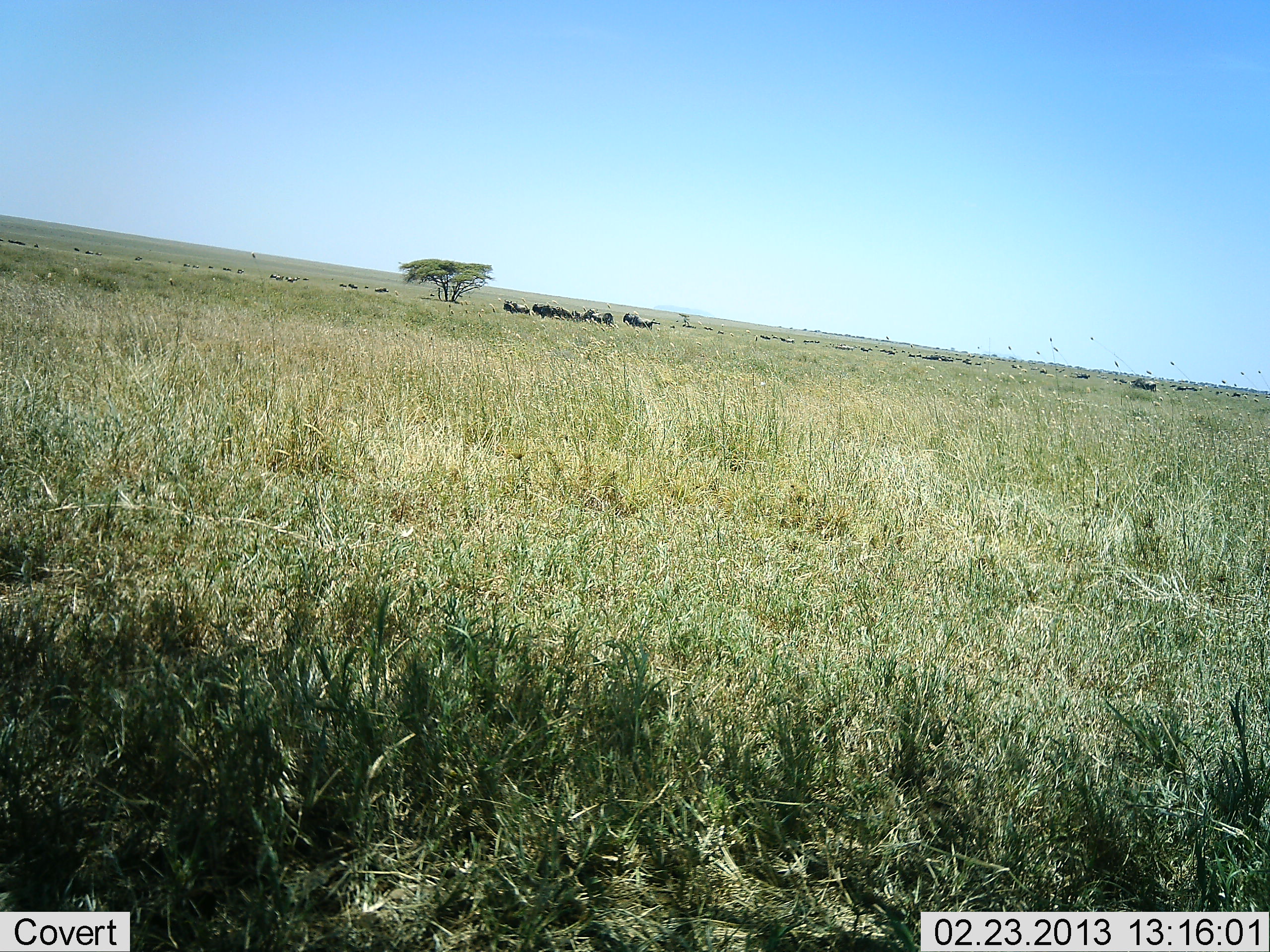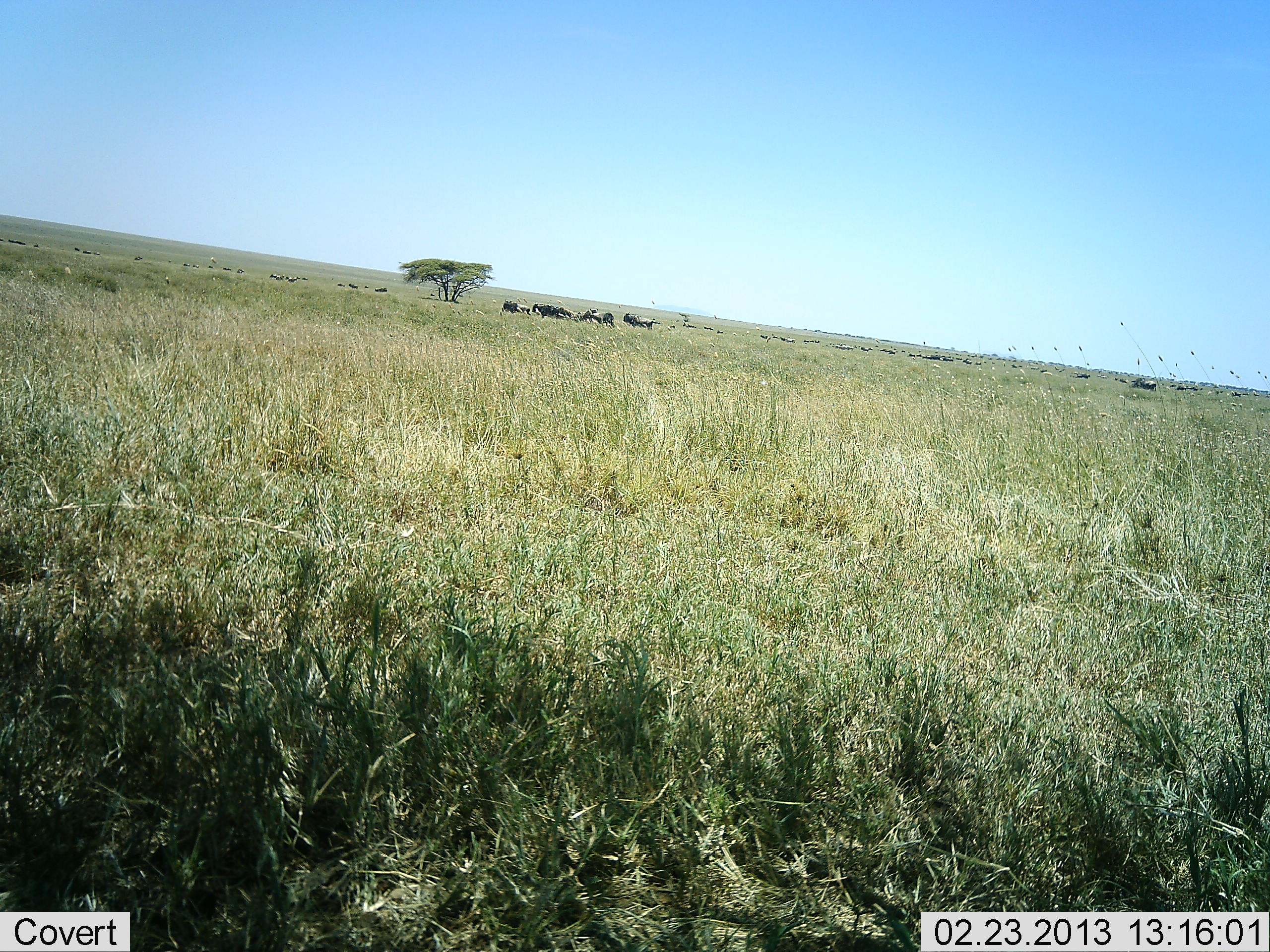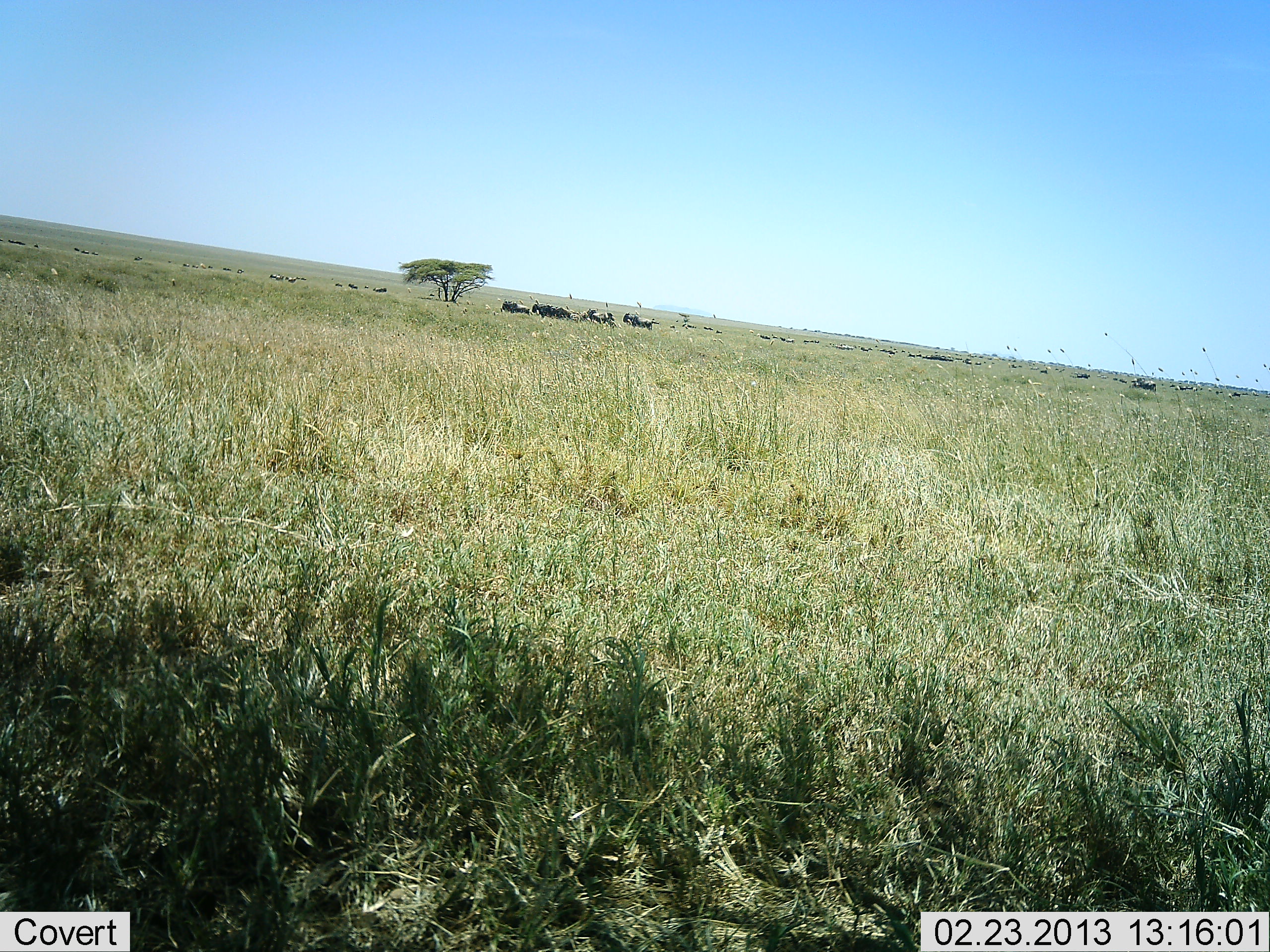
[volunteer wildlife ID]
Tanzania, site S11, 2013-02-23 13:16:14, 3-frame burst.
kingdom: Animalia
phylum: Chordata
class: Mammalia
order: Artiodactyla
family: Bovidae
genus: Connochaetes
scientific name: Connochaetes taurinus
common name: blue wildebeest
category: wildebeest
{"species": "wildebeest (blue wildebeest) (Connochaetes taurinus)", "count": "11-50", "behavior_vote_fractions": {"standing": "81%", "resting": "6%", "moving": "19%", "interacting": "6%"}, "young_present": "0%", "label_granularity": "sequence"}